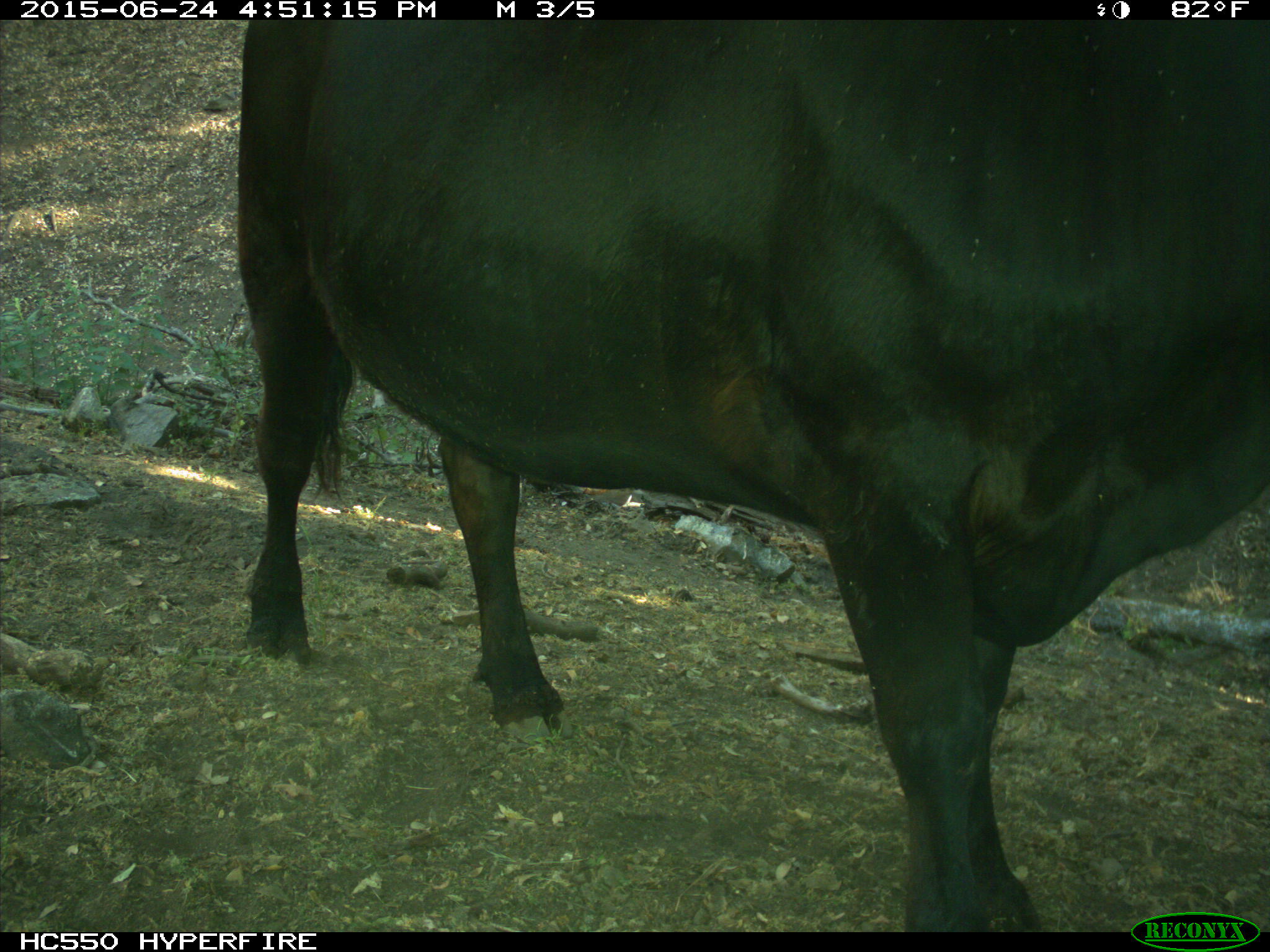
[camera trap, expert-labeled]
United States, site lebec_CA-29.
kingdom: Animalia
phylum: Chordata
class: Mammalia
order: Artiodactyla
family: Bovidae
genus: Bos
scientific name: Bos taurus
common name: domestic cow